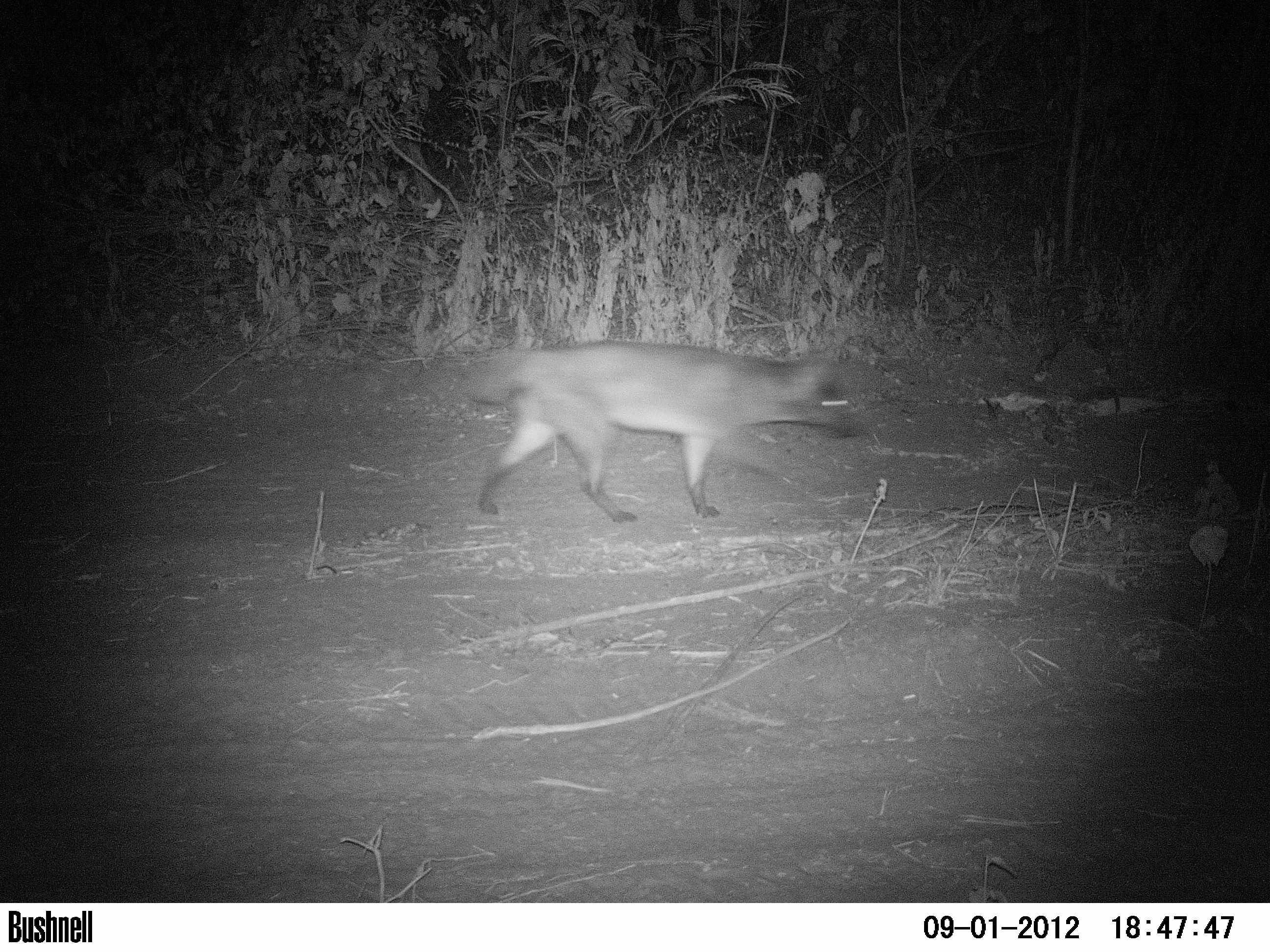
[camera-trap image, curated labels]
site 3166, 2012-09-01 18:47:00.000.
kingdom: Animalia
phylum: Chordata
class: Mammalia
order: Carnivora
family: Canidae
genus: Cerdocyon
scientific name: Cerdocyon thous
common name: crab-eating fox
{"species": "Cerdocyon thous (crab-eating fox)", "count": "1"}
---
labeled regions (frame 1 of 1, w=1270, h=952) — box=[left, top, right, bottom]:
cerdocyon thous: box=[458, 340, 865, 523]